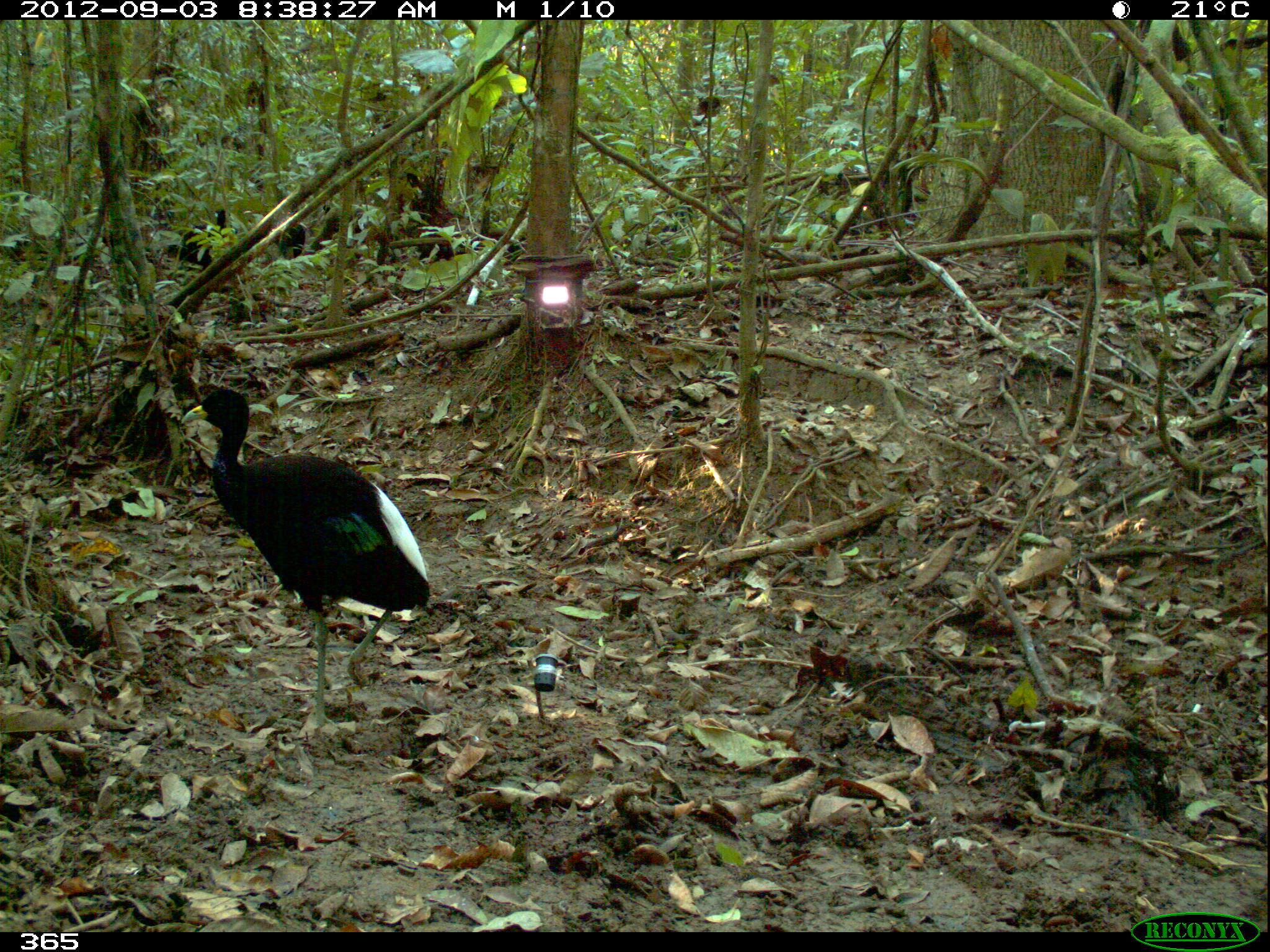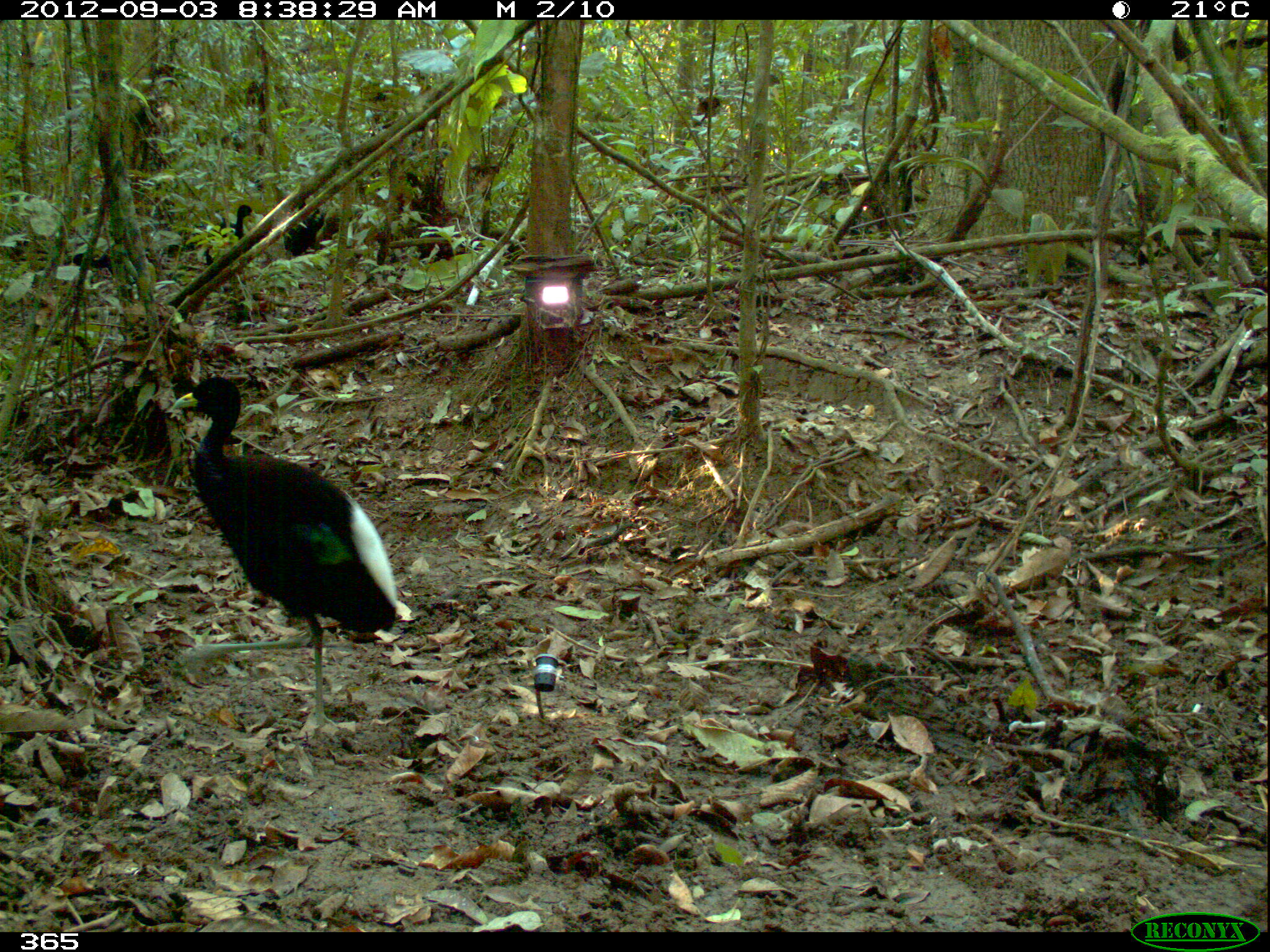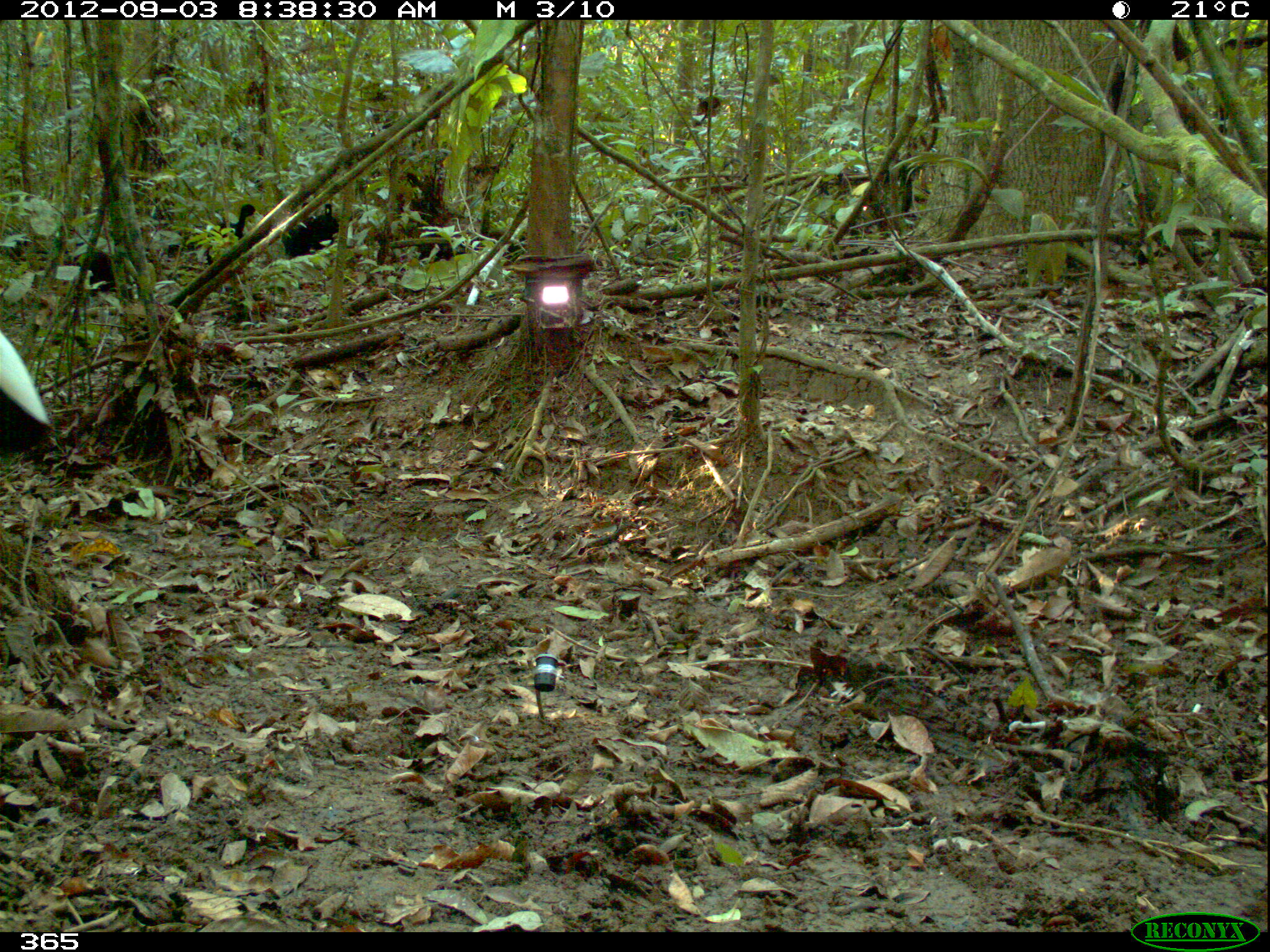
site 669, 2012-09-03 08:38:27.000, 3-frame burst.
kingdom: Animalia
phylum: Chordata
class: Aves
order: Gruiformes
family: Psophiidae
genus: Psophia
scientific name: Psophia leucoptera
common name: pale-winged trumpeter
Psophia leucoptera (pale-winged trumpeter).